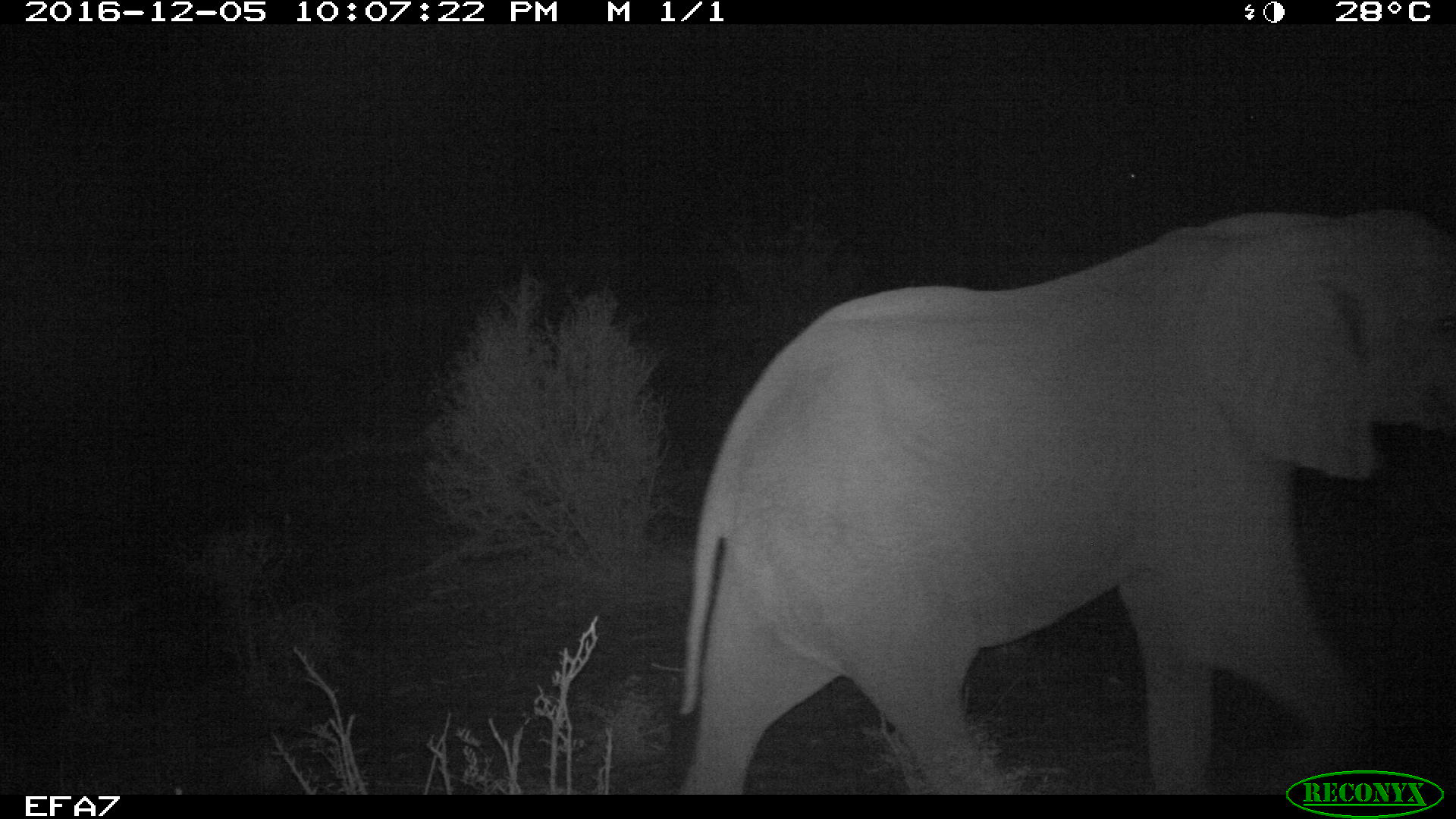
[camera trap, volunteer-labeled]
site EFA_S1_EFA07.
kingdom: Animalia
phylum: Chordata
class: Mammalia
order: Proboscidea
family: Elephantidae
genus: Loxodonta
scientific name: Loxodonta africana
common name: african bush elephant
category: elephant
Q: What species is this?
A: Elephant (african bush elephant) (Loxodonta africana).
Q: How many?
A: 1.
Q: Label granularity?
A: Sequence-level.